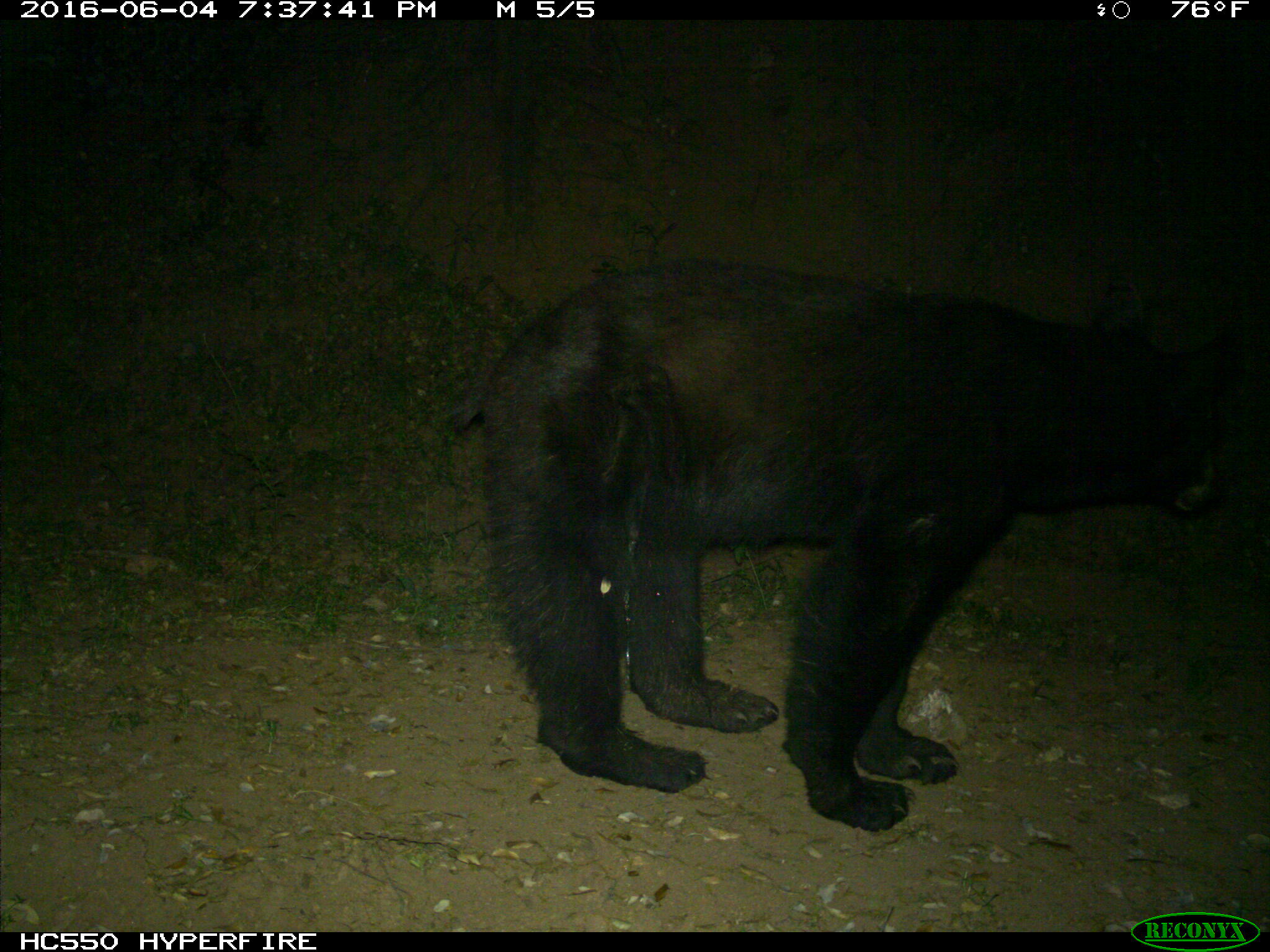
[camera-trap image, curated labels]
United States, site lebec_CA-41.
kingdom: Animalia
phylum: Chordata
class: Mammalia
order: Carnivora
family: Ursidae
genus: Ursus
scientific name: Ursus americanus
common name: american black bear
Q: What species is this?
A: Ursus americanus (american black bear).